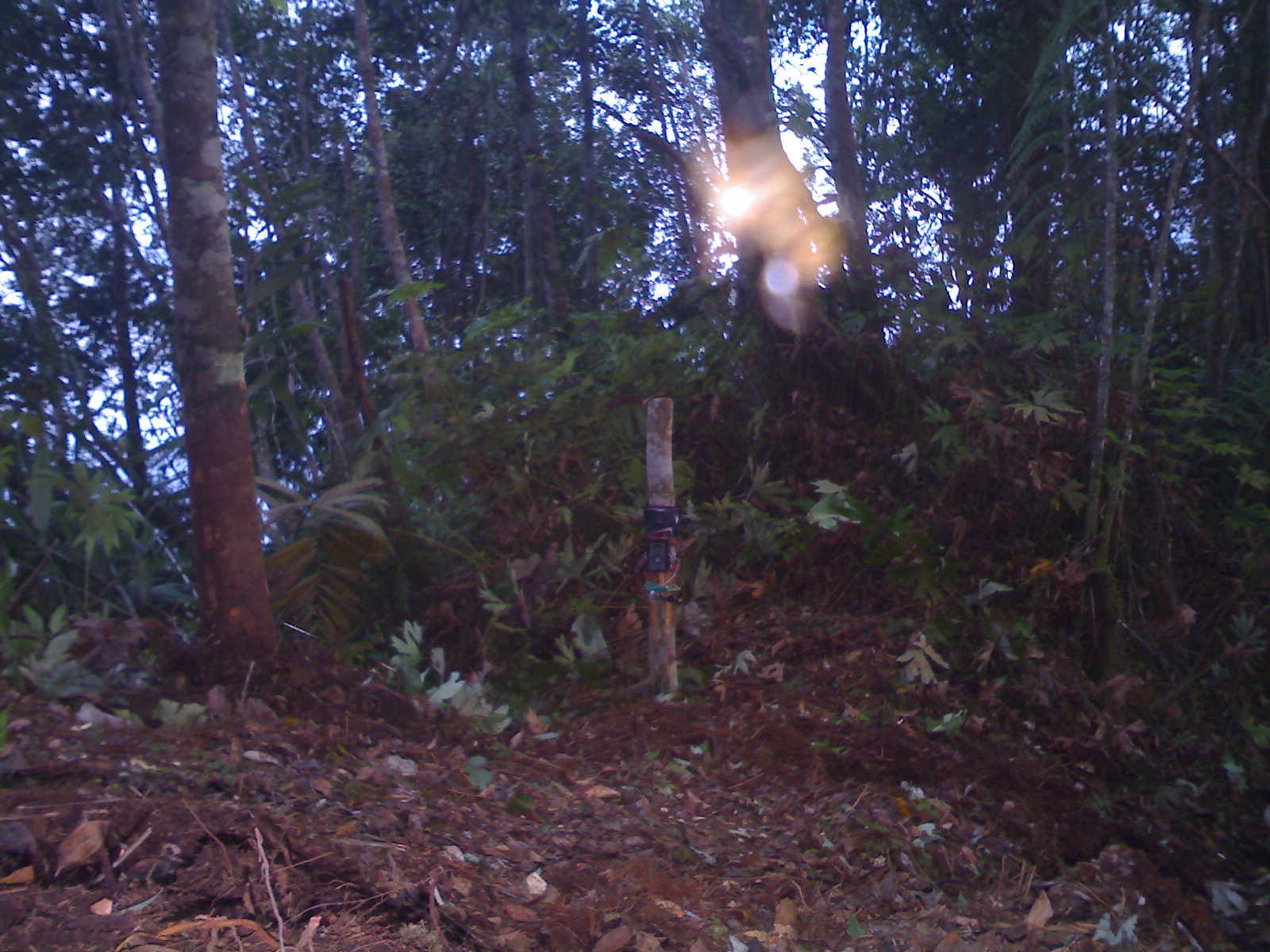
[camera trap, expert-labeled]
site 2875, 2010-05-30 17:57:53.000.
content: unidentified animal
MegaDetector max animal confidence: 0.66